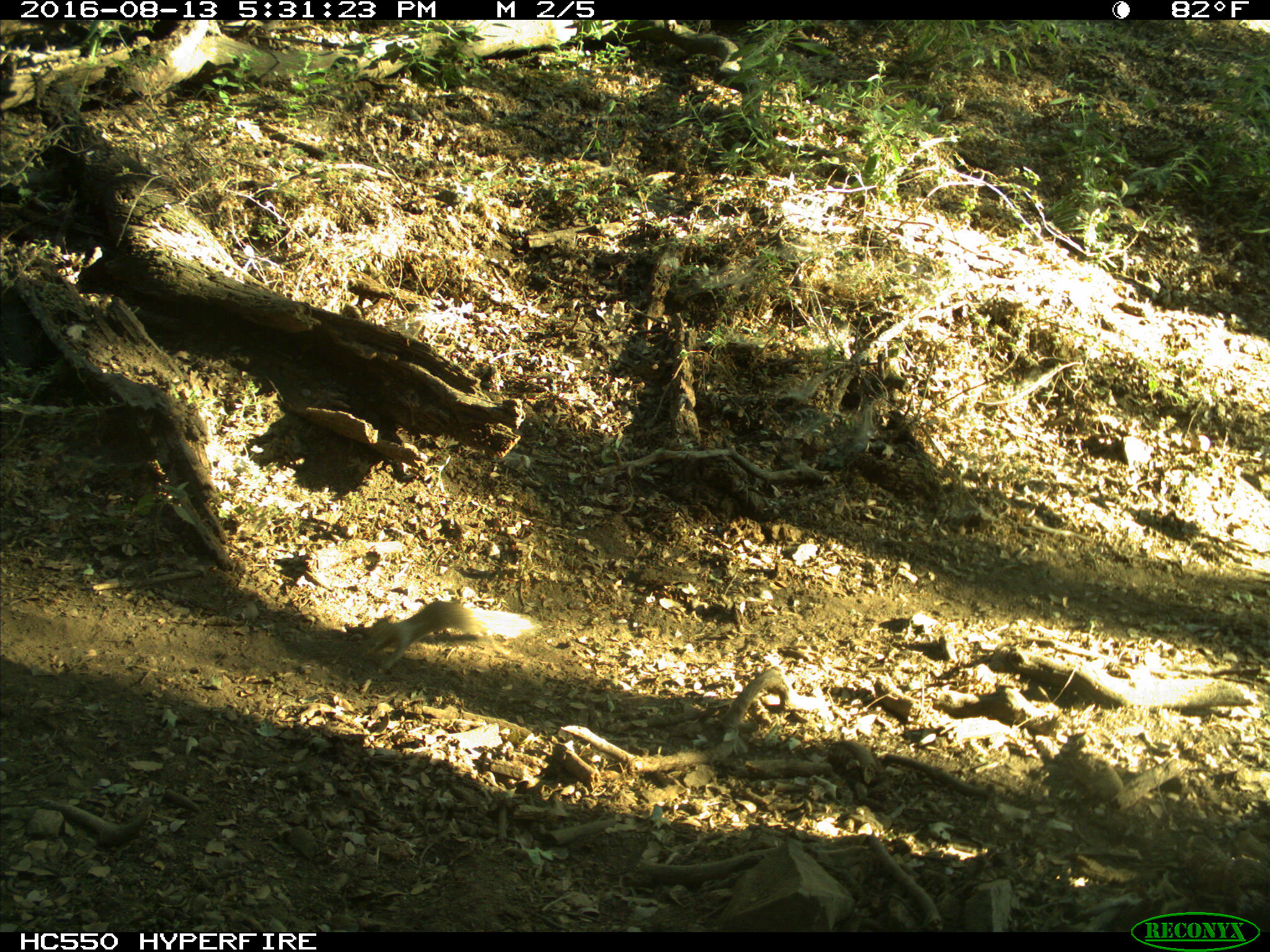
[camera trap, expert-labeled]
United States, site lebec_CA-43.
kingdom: Animalia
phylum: Chordata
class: Mammalia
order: Rodentia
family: Sciuridae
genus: Otospermophilus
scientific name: Otospermophilus beecheyi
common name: california ground squirrel